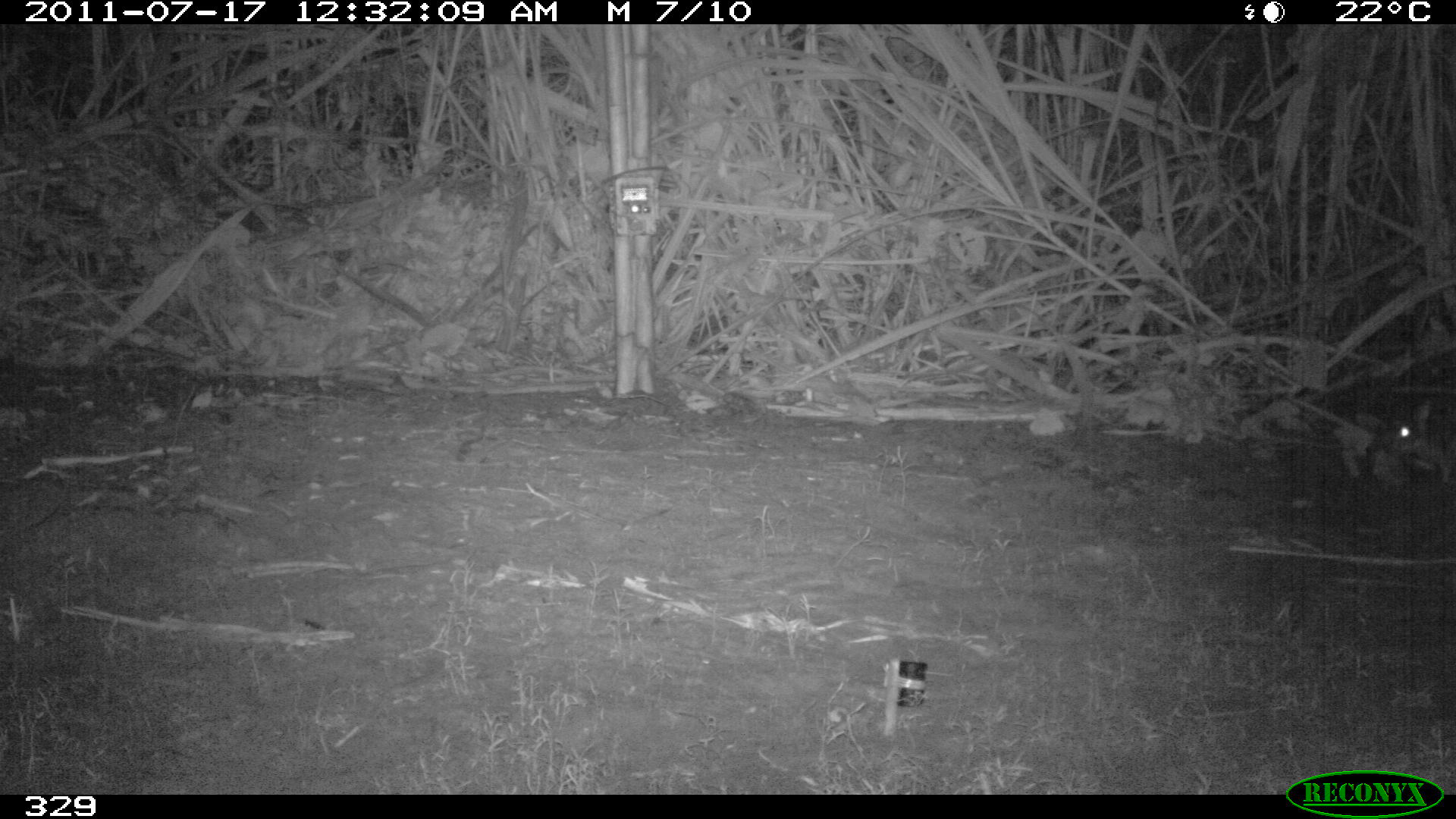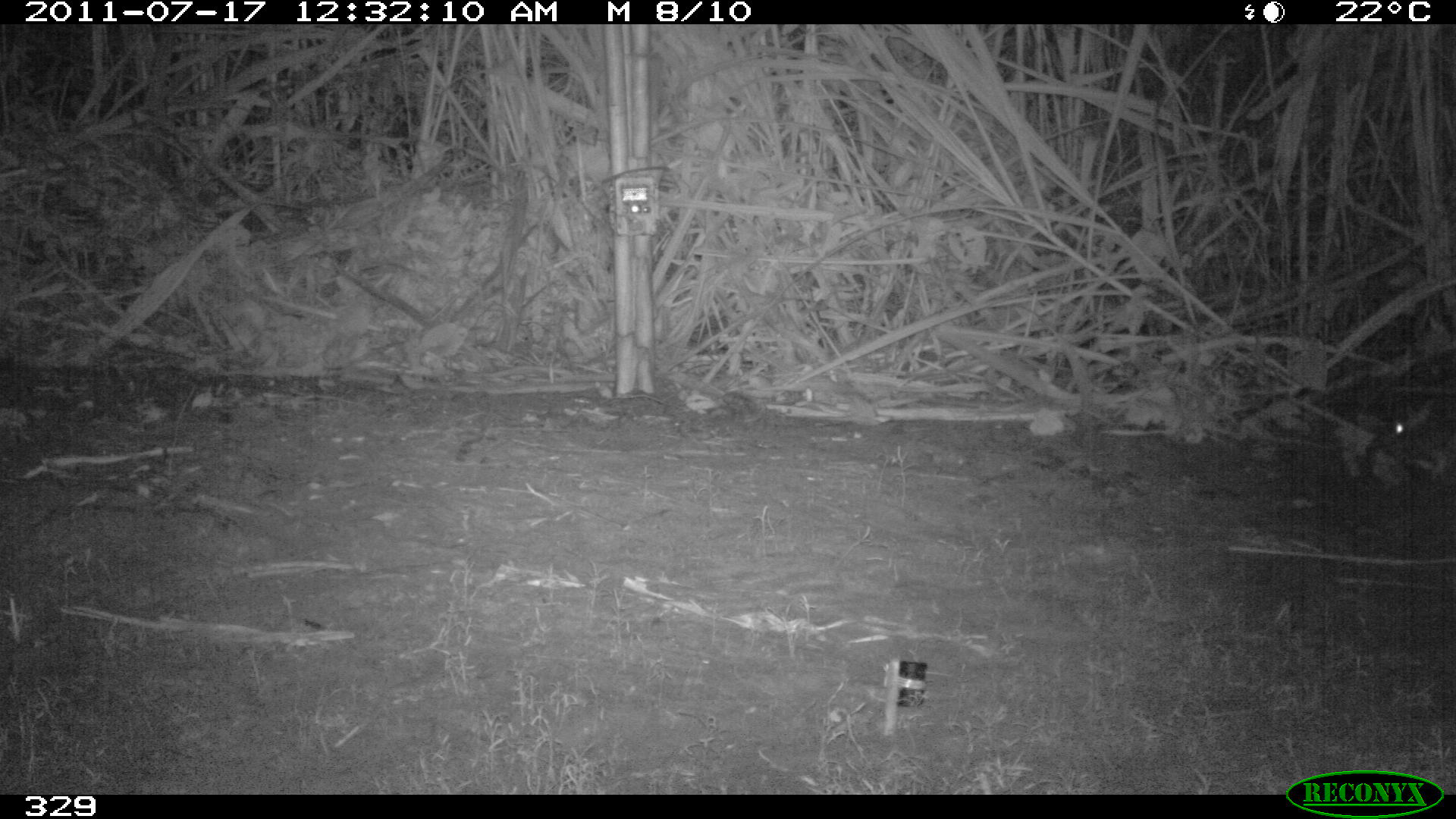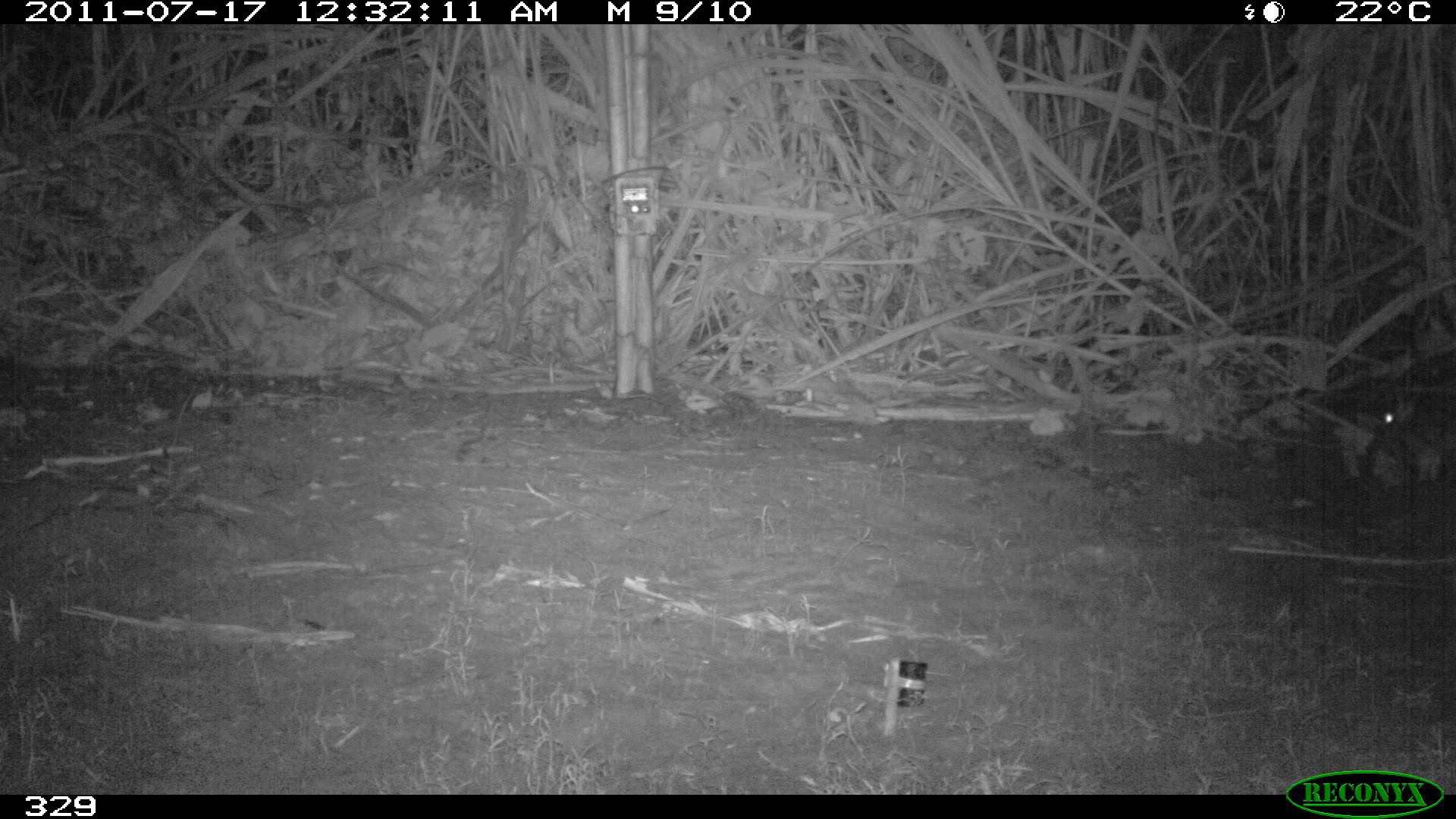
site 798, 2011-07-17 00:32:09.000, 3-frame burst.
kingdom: Animalia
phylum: Chordata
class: Mammalia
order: Lagomorpha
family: Leporidae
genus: Sylvilagus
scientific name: Sylvilagus brasiliensis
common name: tapeti